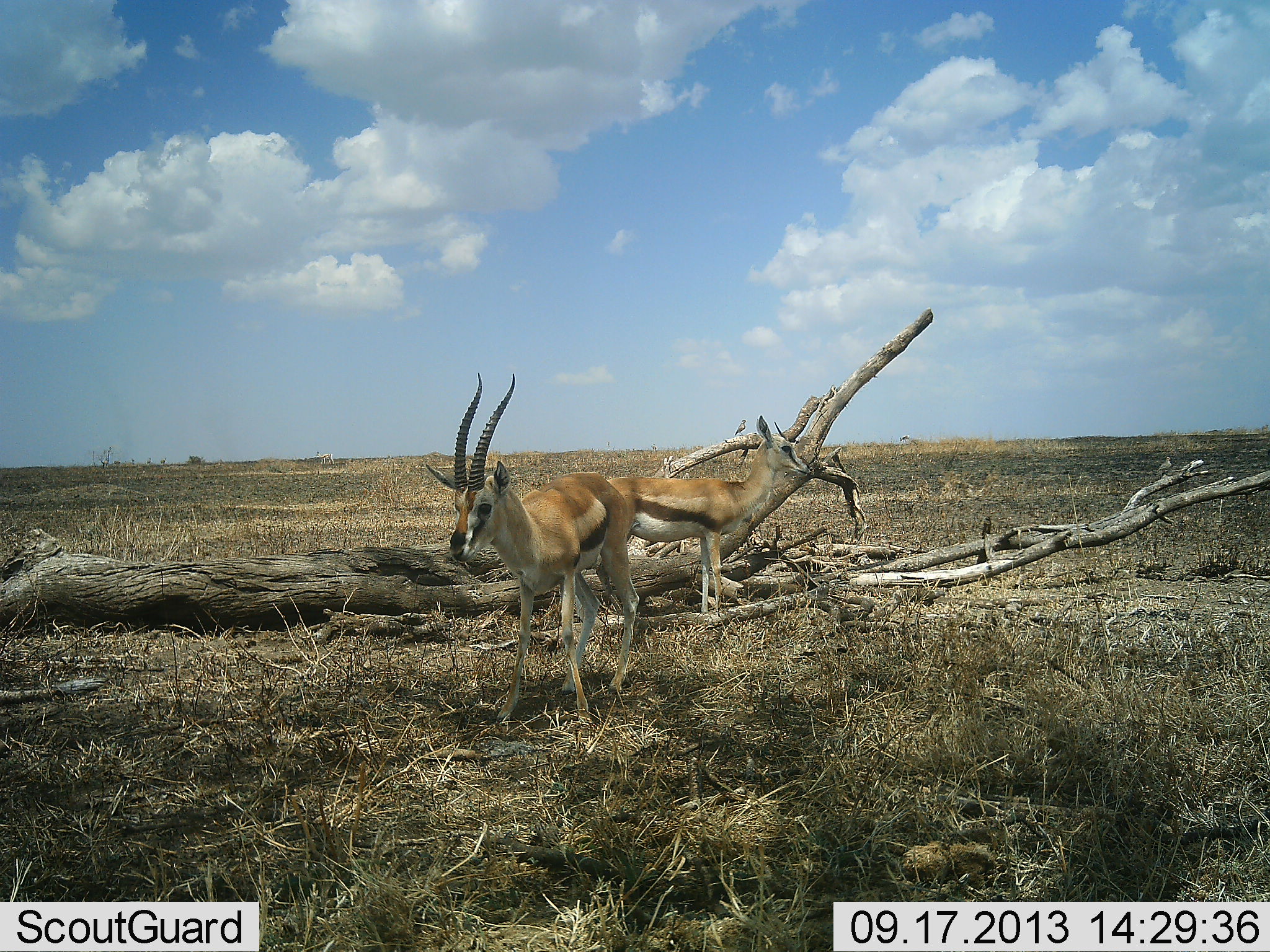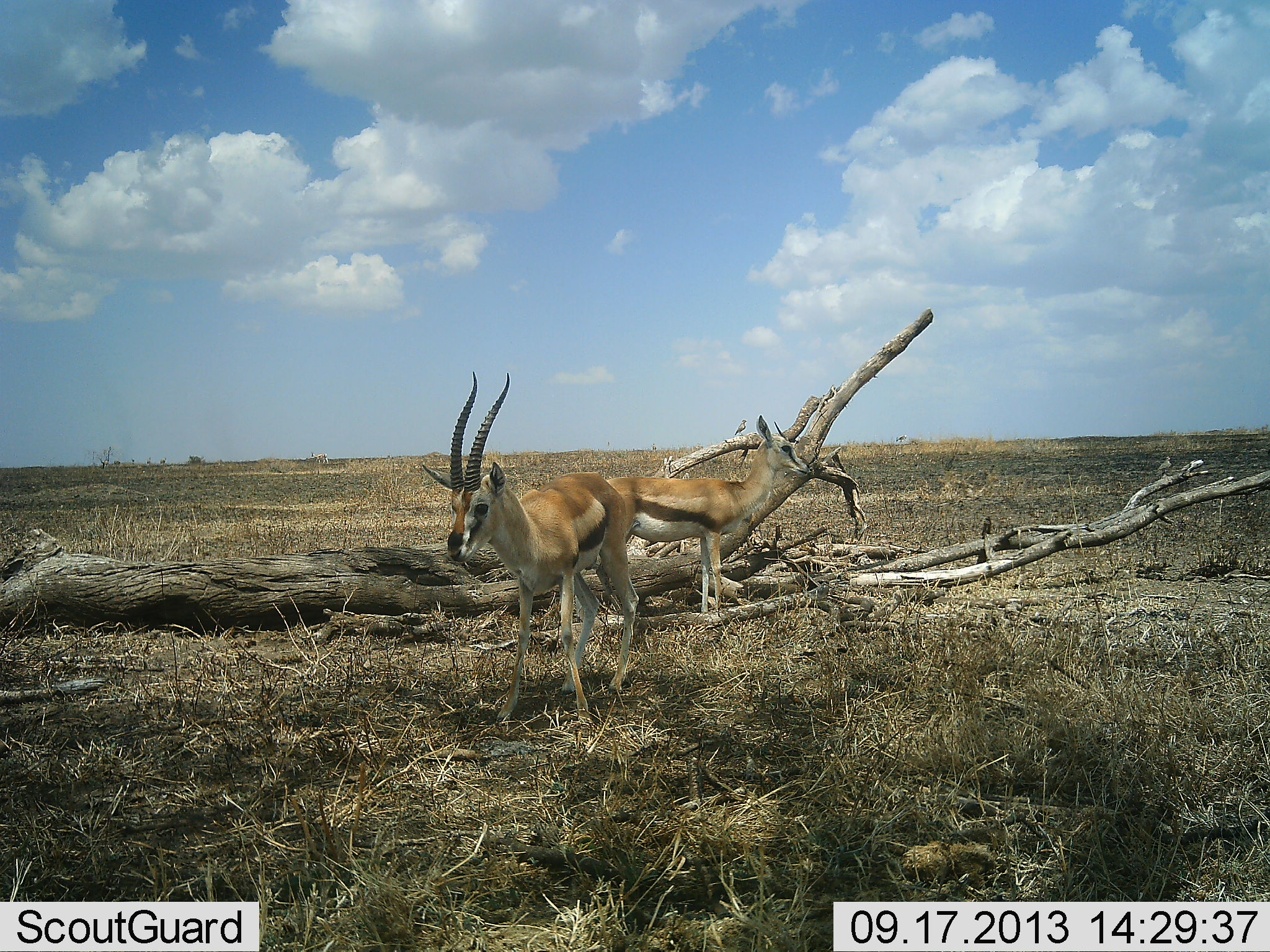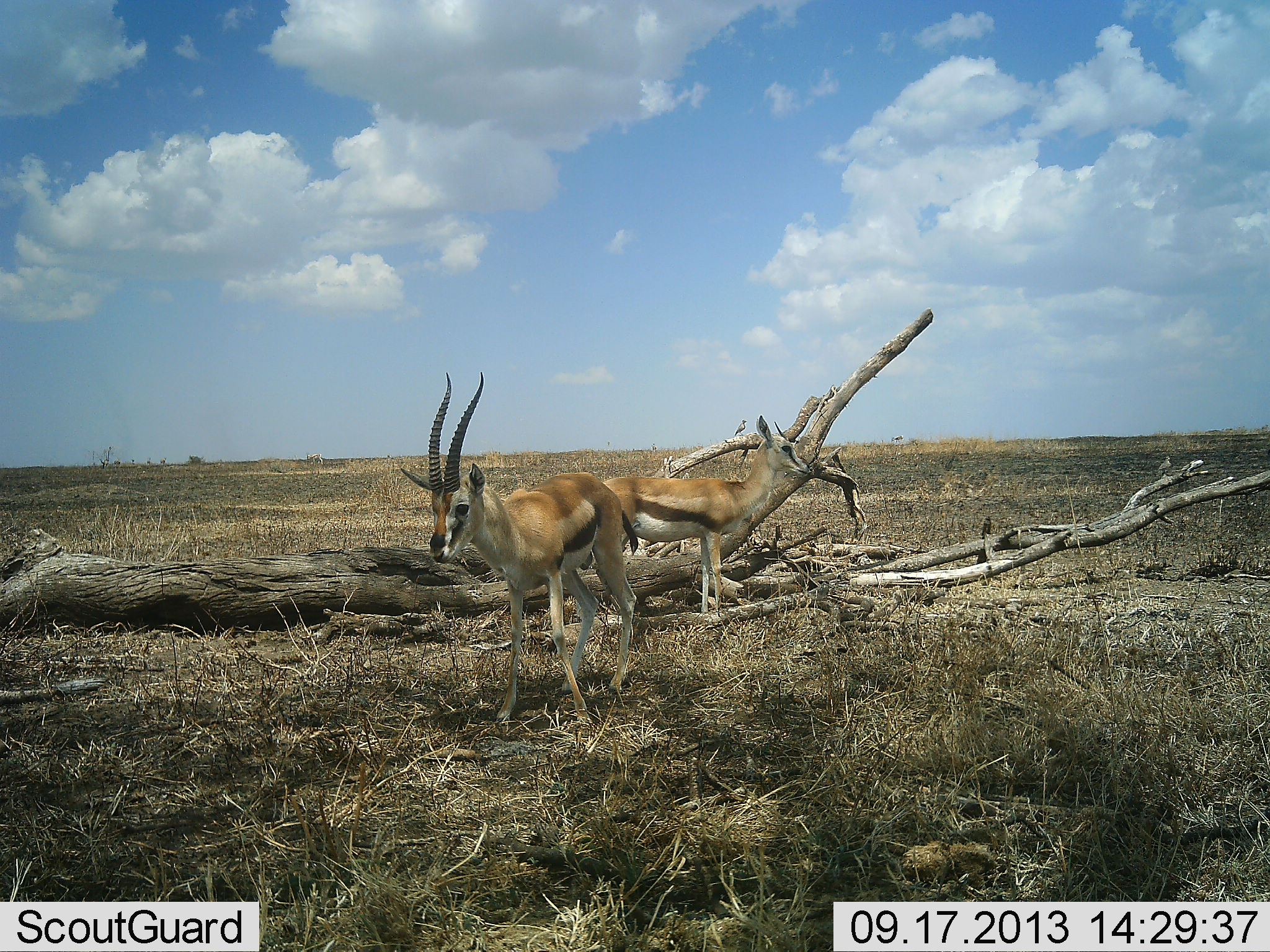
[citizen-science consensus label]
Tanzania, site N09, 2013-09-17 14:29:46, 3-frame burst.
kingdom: Animalia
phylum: Chordata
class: Mammalia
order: Artiodactyla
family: Bovidae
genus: Eudorcas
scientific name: Eudorcas thomsonii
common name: thomson's gazelle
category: gazellethomsons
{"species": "gazellethomsons (thomson's gazelle) (Eudorcas thomsonii)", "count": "2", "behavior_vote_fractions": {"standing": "91%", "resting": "9%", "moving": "6%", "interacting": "0%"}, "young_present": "0%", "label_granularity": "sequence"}